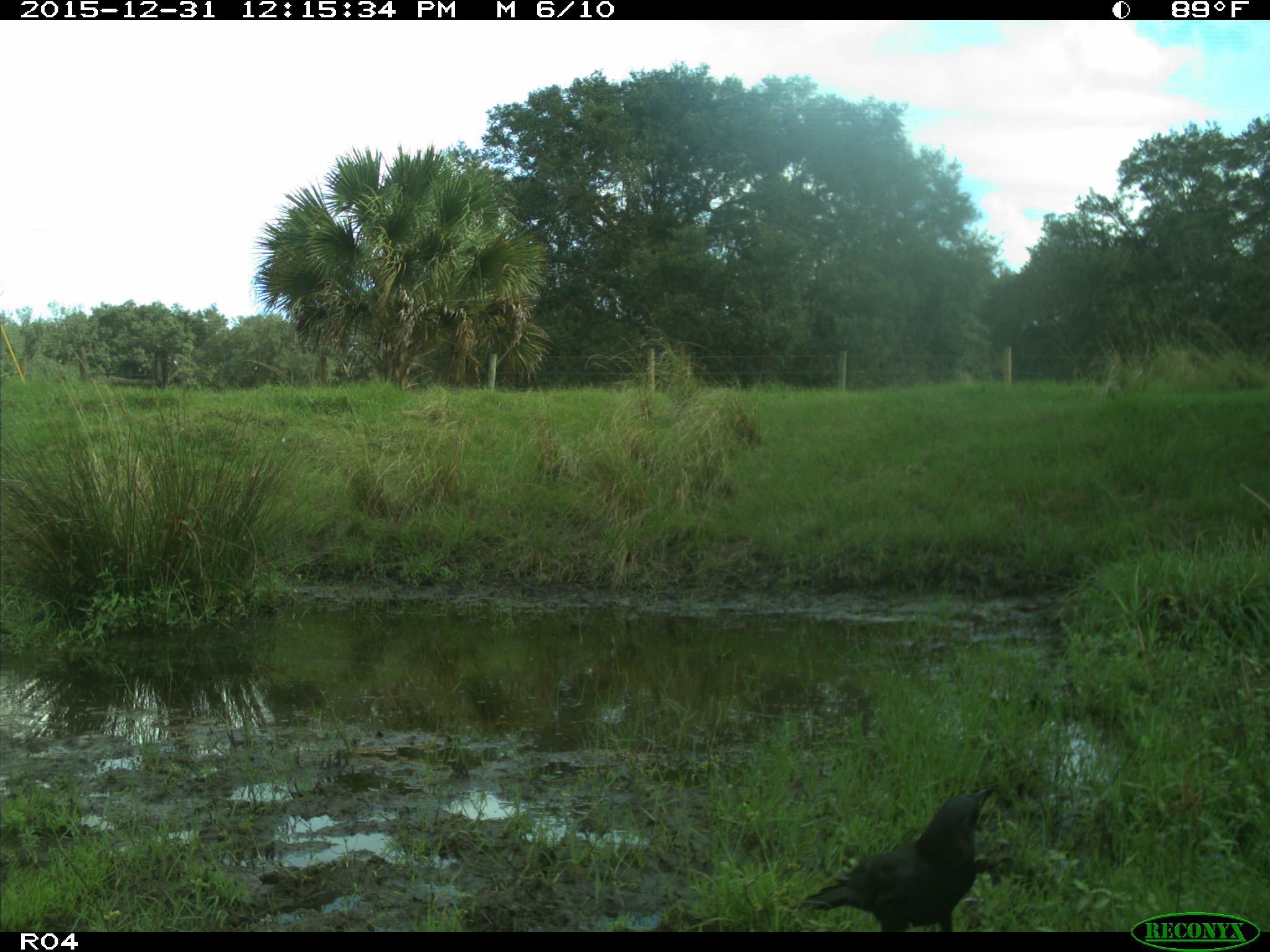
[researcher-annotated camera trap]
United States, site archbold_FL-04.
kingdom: Animalia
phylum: Chordata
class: Aves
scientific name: Aves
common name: birds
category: unidentified bird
Unidentified bird (birds) (Aves).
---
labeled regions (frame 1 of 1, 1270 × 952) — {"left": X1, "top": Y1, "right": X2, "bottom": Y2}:
animal: {"left": 797, "top": 788, "right": 995, "bottom": 933}